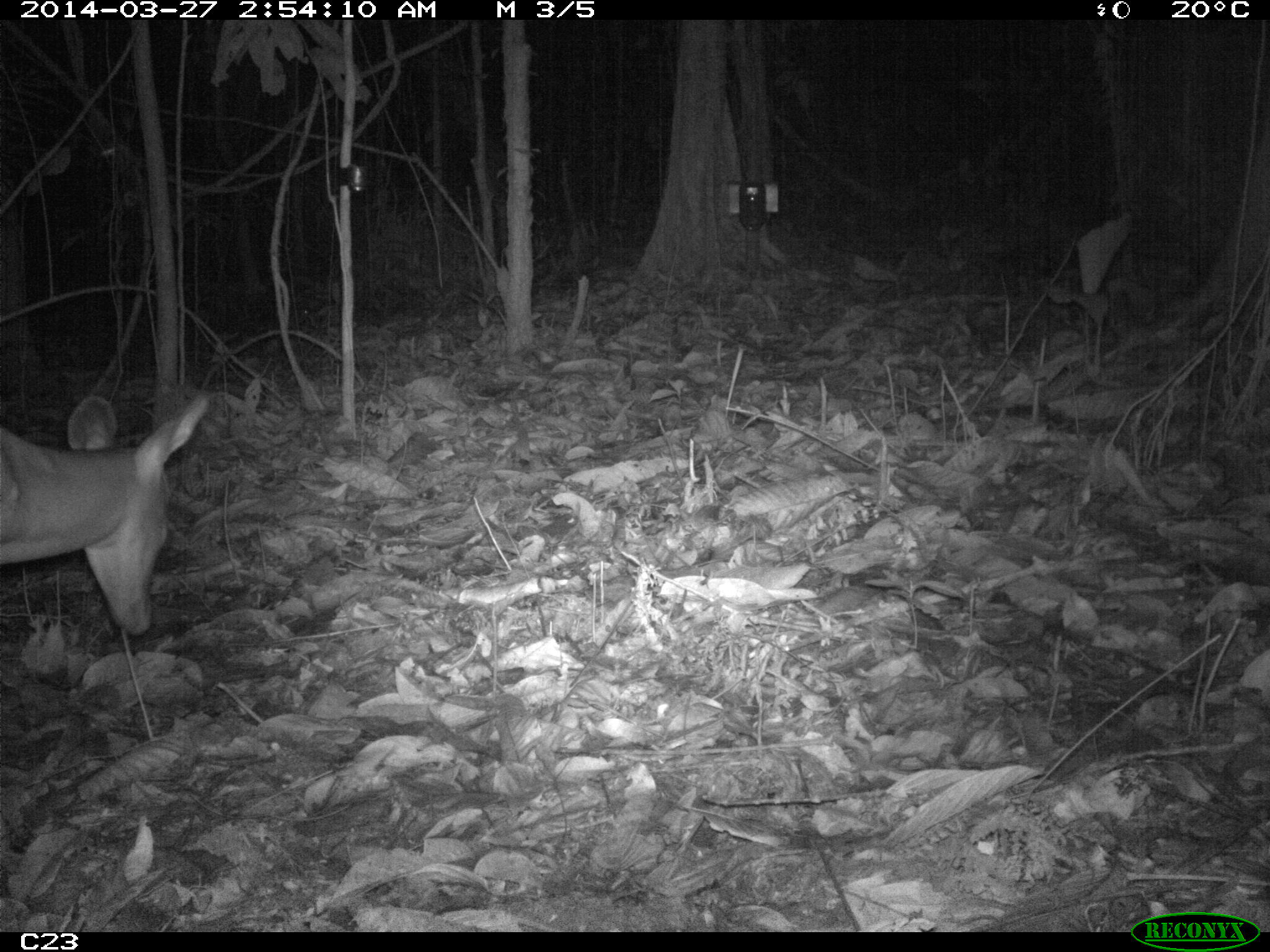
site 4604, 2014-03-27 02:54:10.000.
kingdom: Animalia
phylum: Chordata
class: Mammalia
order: Artiodactyla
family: Cervidae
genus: Mazama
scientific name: Mazama americana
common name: red brocket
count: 1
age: adult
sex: female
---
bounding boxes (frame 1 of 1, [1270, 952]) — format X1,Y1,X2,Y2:
mazama americana: 0,391,211,637